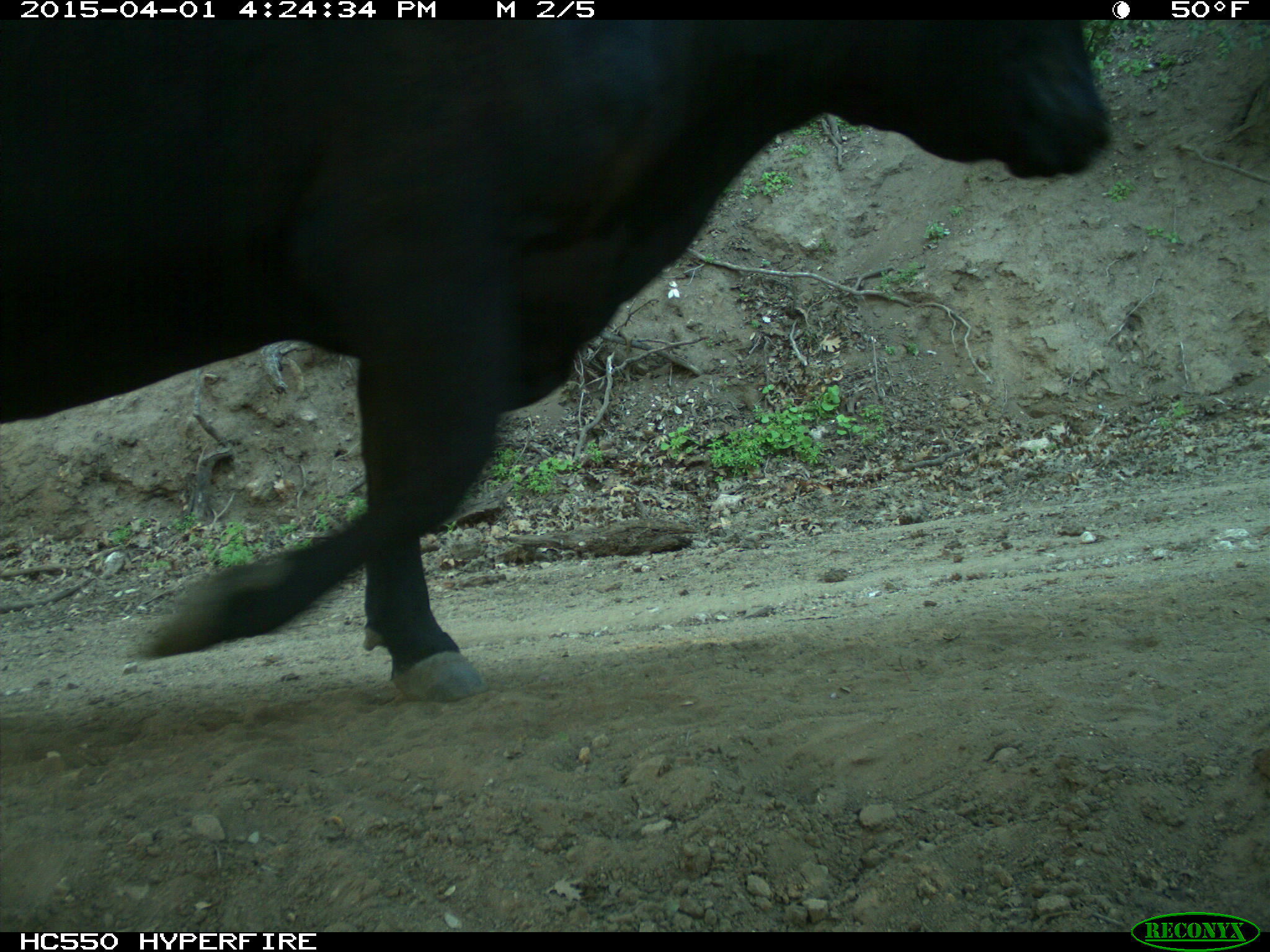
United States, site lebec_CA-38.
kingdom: Animalia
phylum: Chordata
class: Mammalia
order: Artiodactyla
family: Bovidae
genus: Bos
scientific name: Bos taurus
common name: domestic cow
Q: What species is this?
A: Bos taurus (domestic cow).